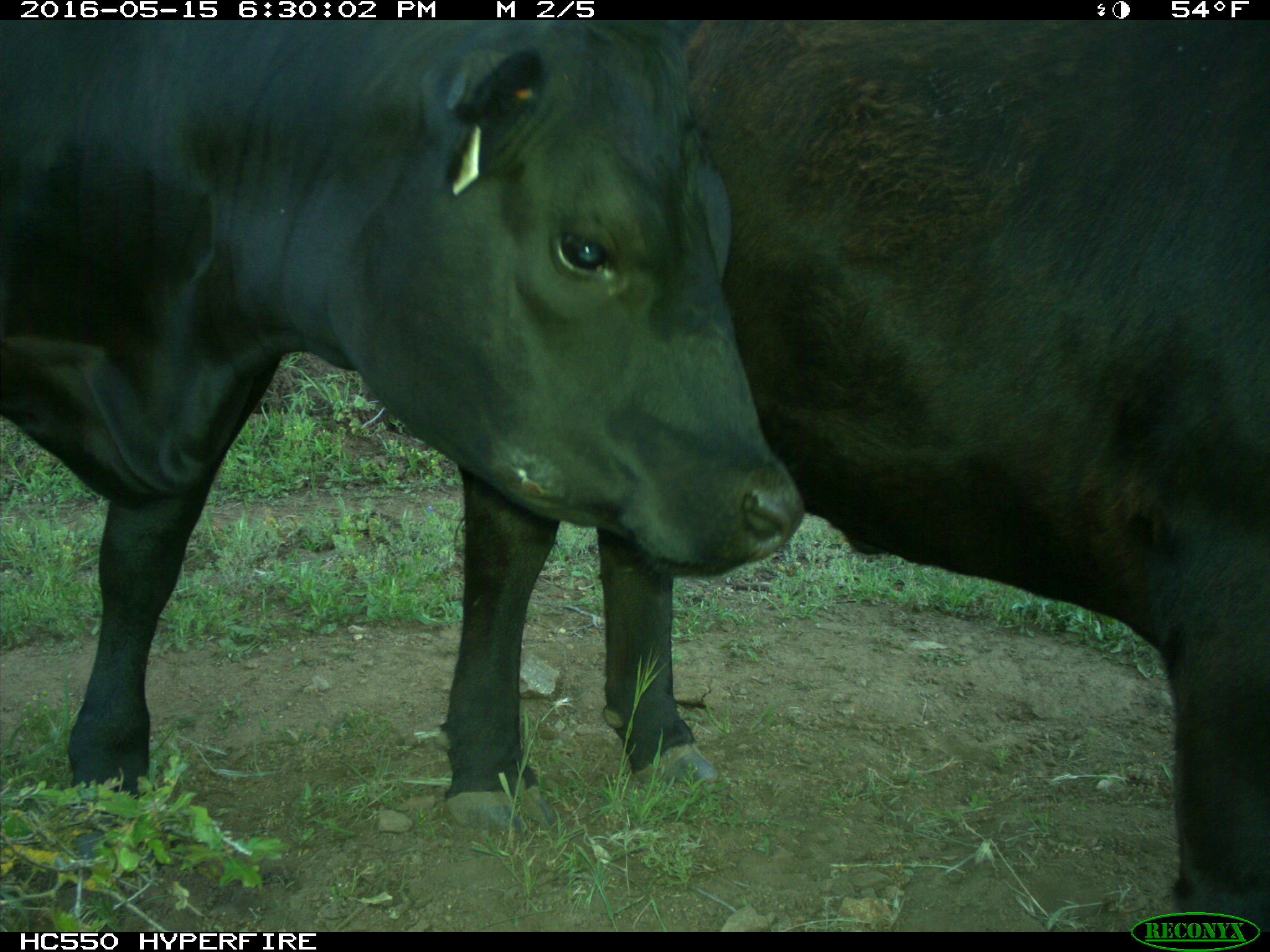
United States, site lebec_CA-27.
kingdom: Animalia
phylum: Chordata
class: Mammalia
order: Artiodactyla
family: Bovidae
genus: Bos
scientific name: Bos taurus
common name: domestic cow